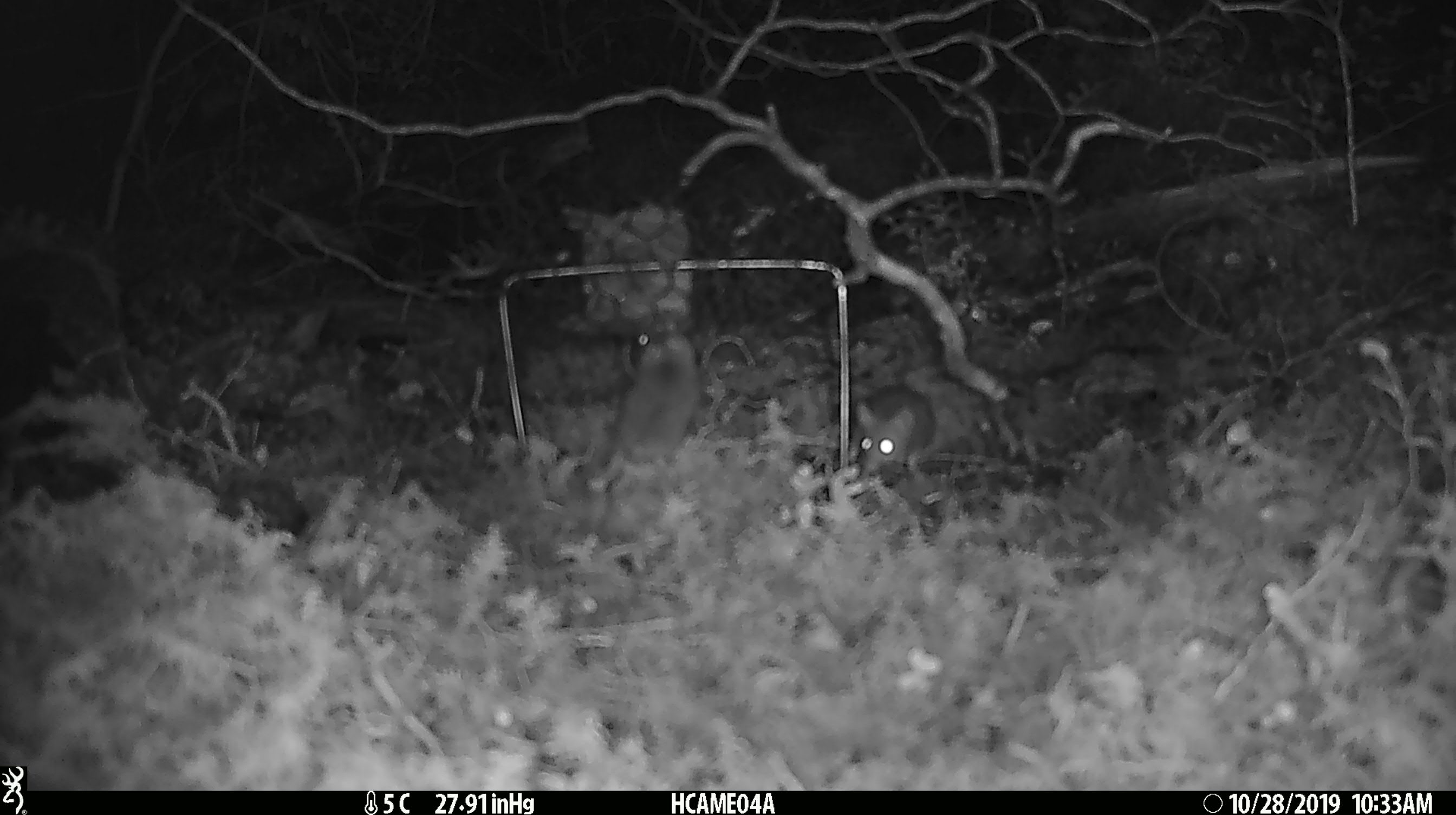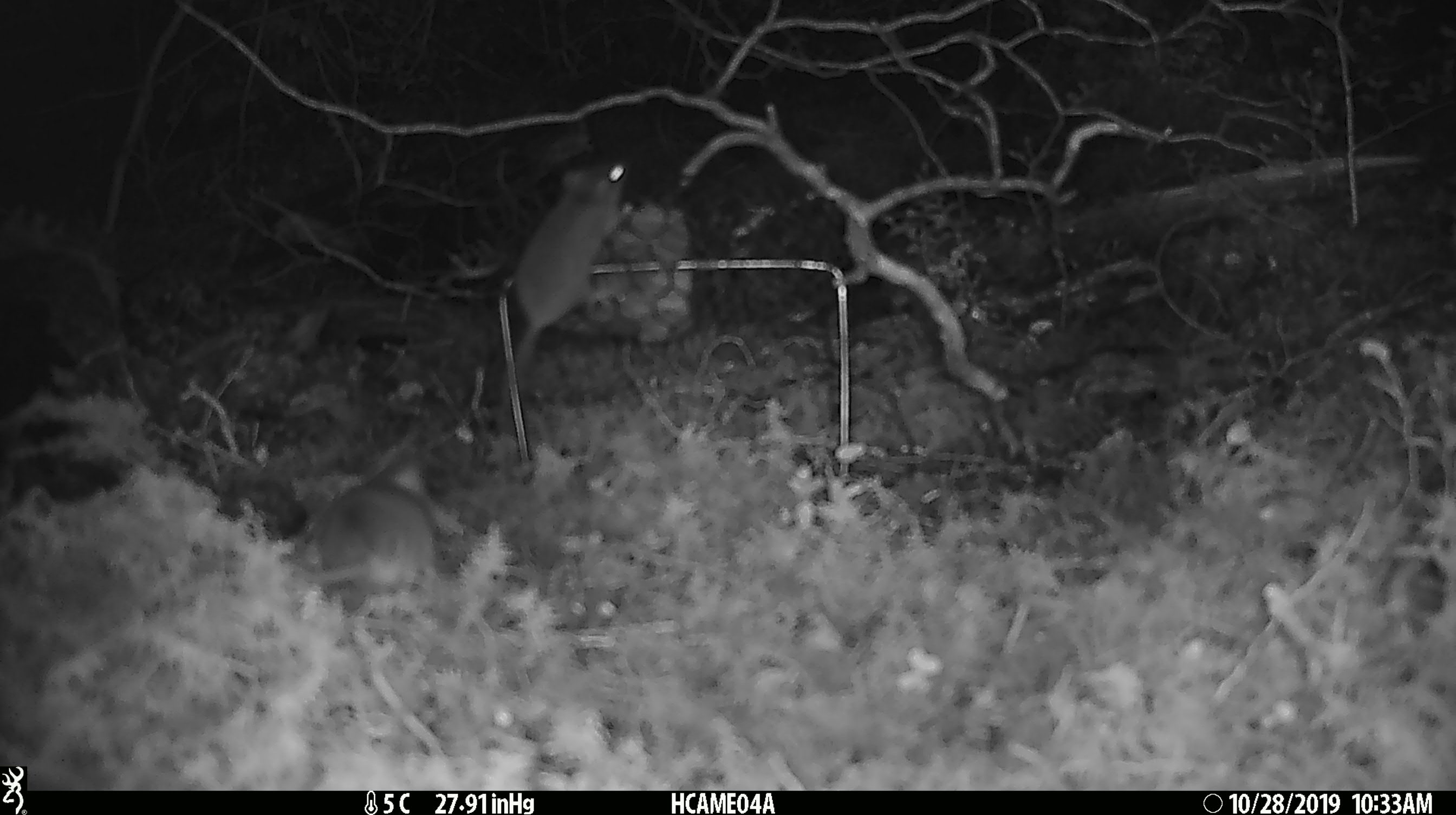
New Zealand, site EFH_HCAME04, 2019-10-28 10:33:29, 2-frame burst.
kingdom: Animalia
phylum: Chordata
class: Mammalia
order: Rodentia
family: Muridae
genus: Mus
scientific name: Mus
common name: mouse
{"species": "mouse (Mus)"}